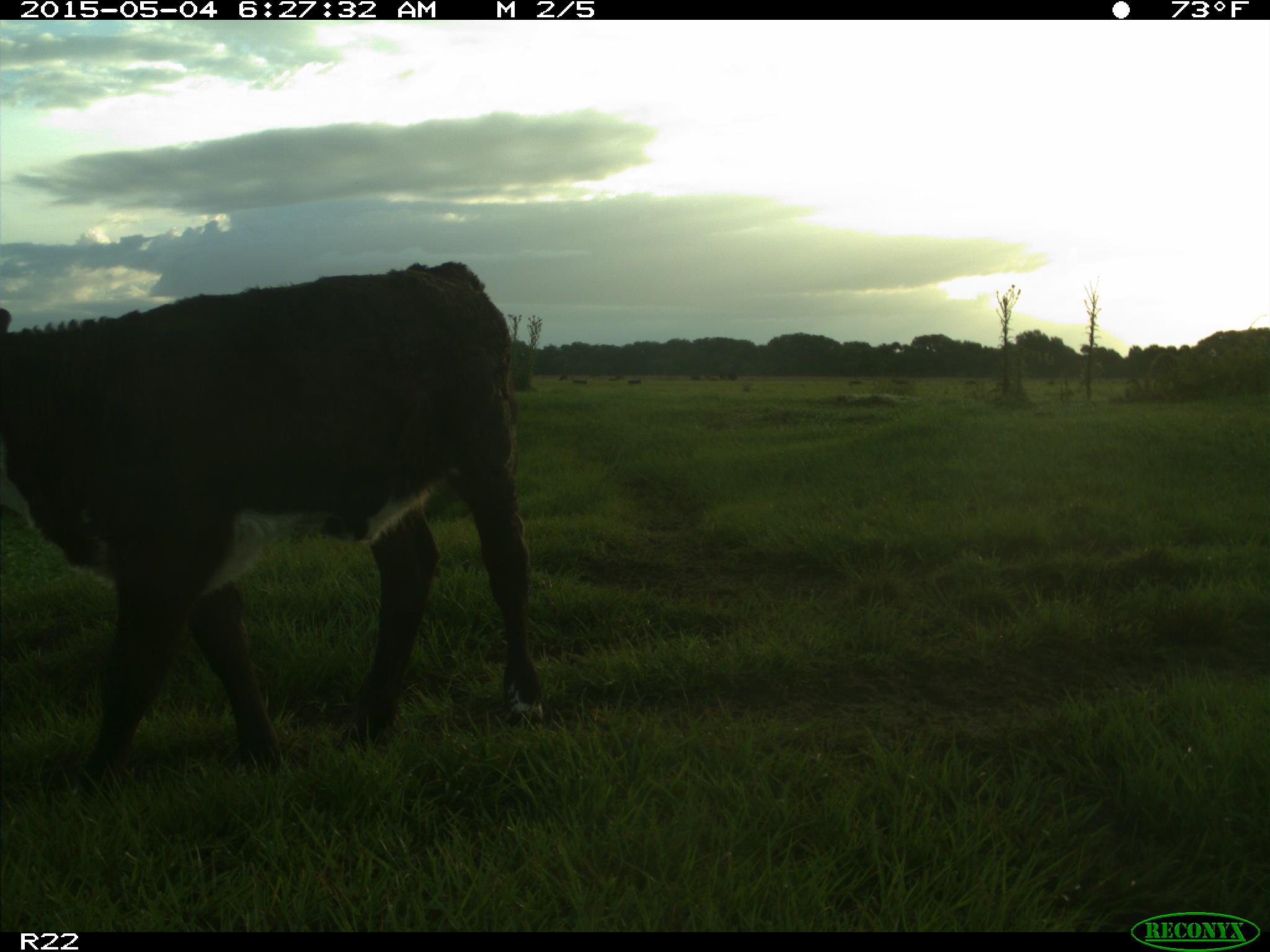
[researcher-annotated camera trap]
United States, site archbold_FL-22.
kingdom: Animalia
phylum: Chordata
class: Mammalia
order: Artiodactyla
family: Bovidae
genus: Bos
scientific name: Bos taurus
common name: domestic cow